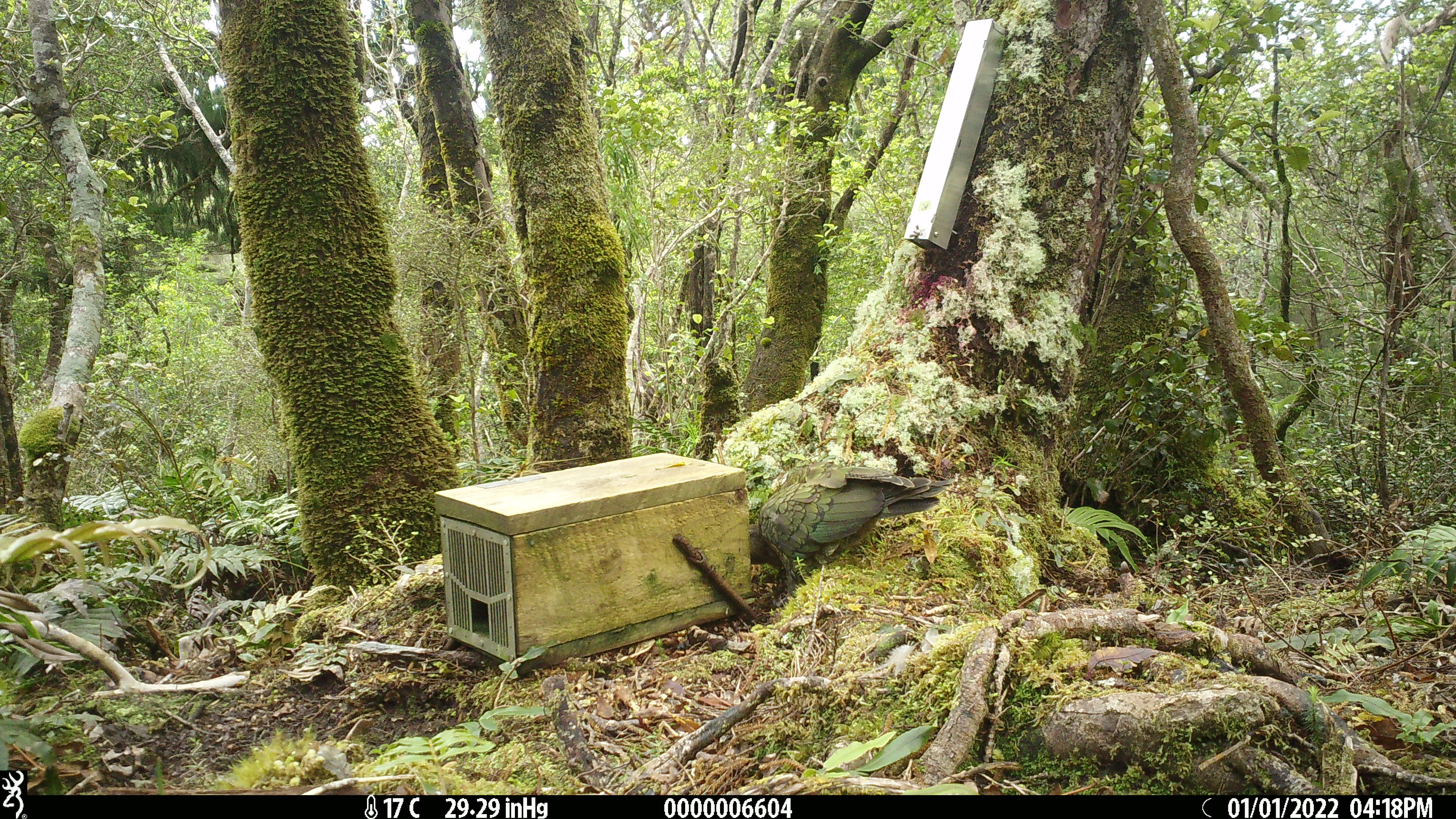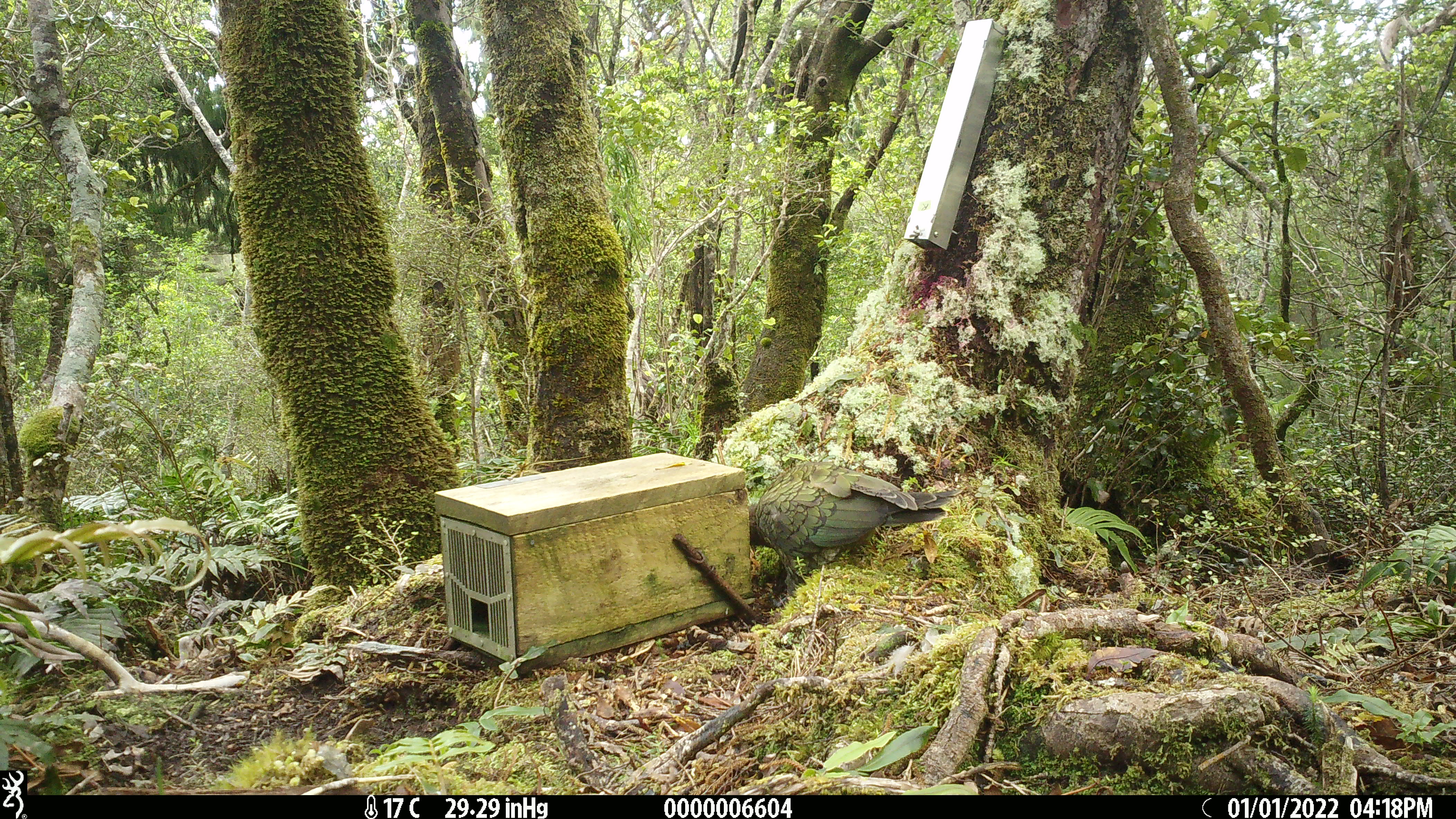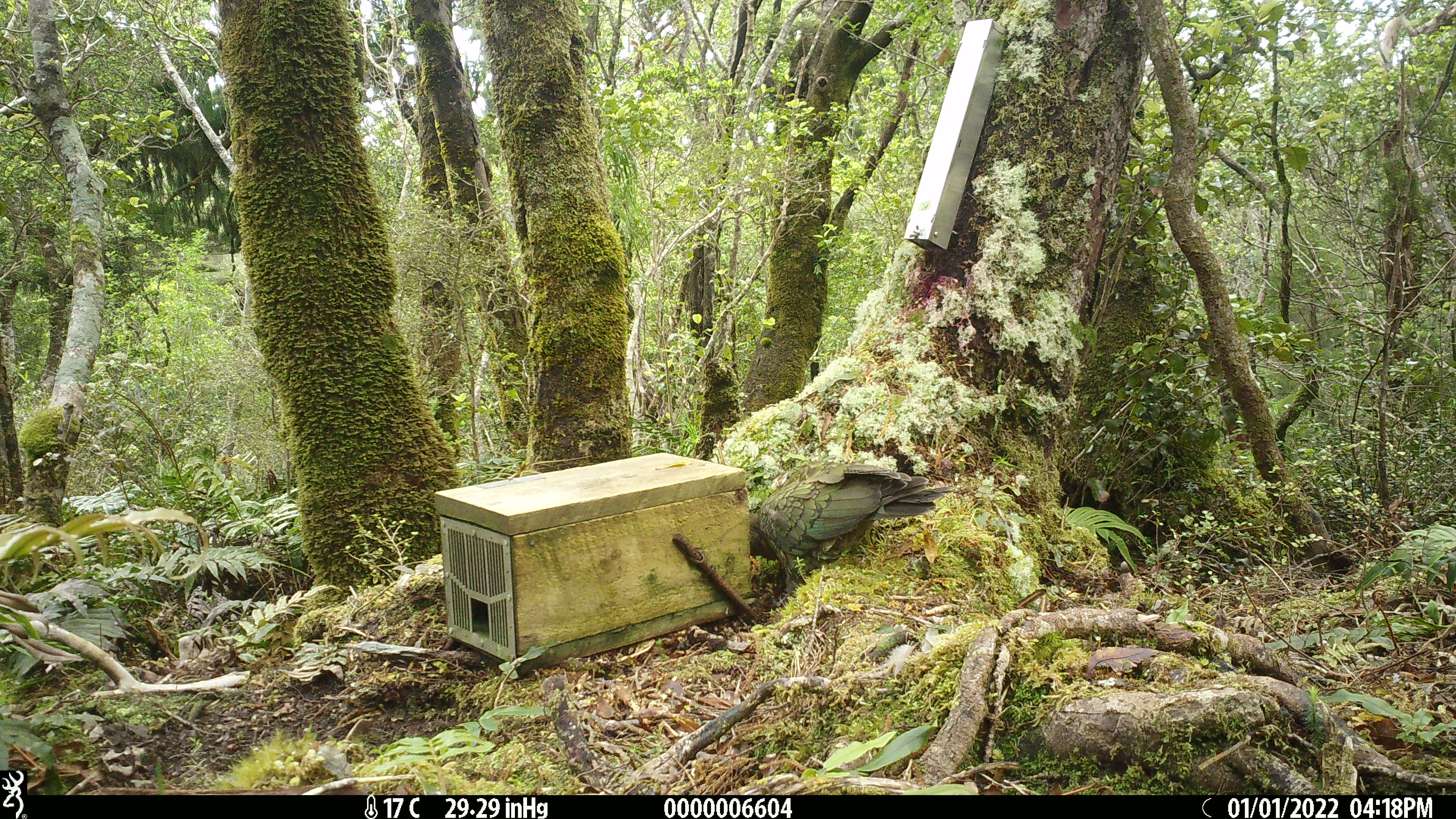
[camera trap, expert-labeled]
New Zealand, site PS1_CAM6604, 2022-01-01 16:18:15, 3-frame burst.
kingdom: Animalia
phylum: Chordata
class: Aves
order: Psittaciformes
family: Strigopidae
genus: Nestor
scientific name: Nestor notabilis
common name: kea